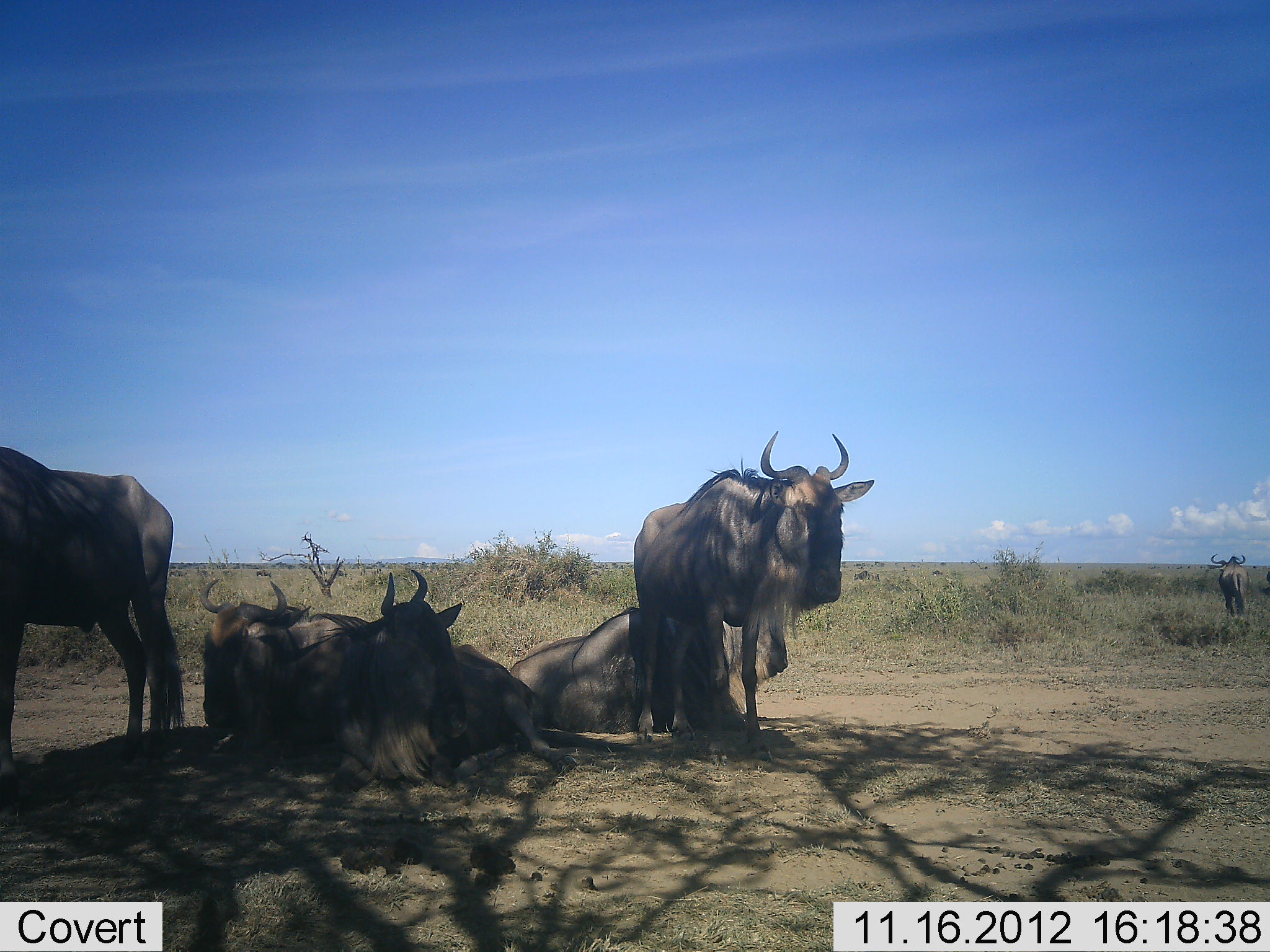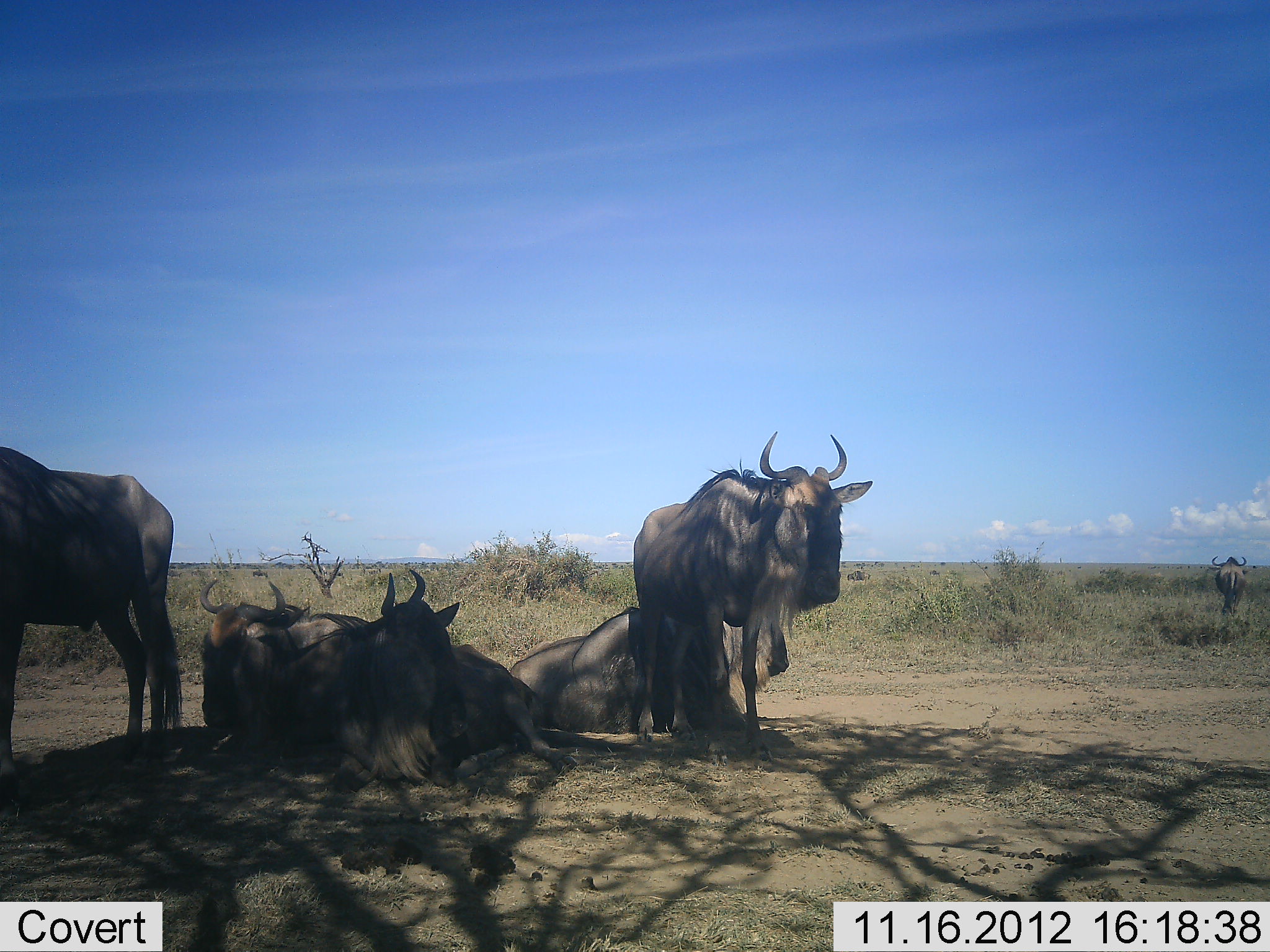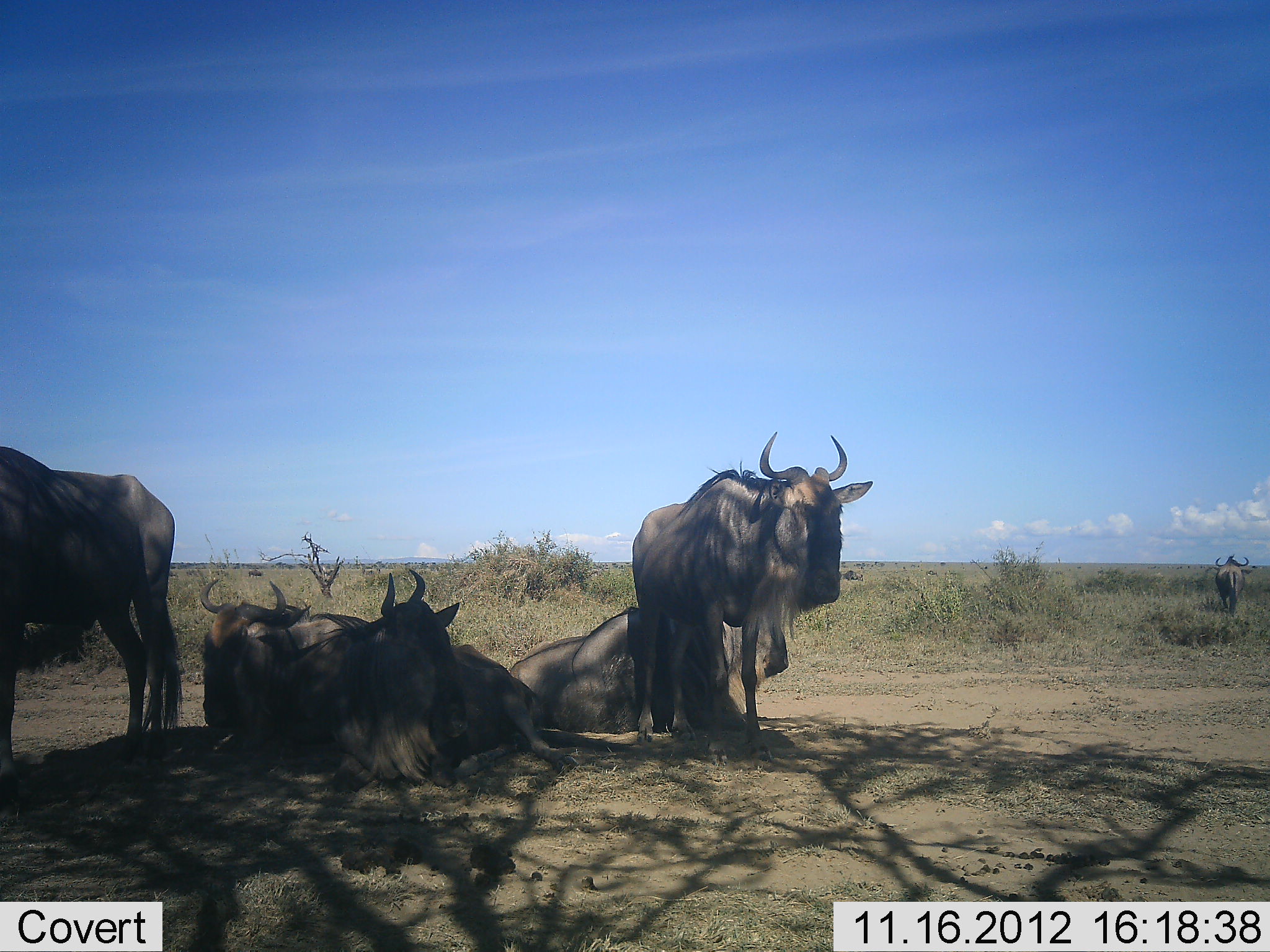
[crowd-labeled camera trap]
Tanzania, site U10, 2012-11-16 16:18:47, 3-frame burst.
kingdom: Animalia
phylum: Chordata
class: Mammalia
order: Artiodactyla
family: Bovidae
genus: Connochaetes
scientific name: Connochaetes taurinus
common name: blue wildebeest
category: wildebeest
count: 6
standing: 70%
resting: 100%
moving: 60%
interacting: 10%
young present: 0%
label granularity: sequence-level